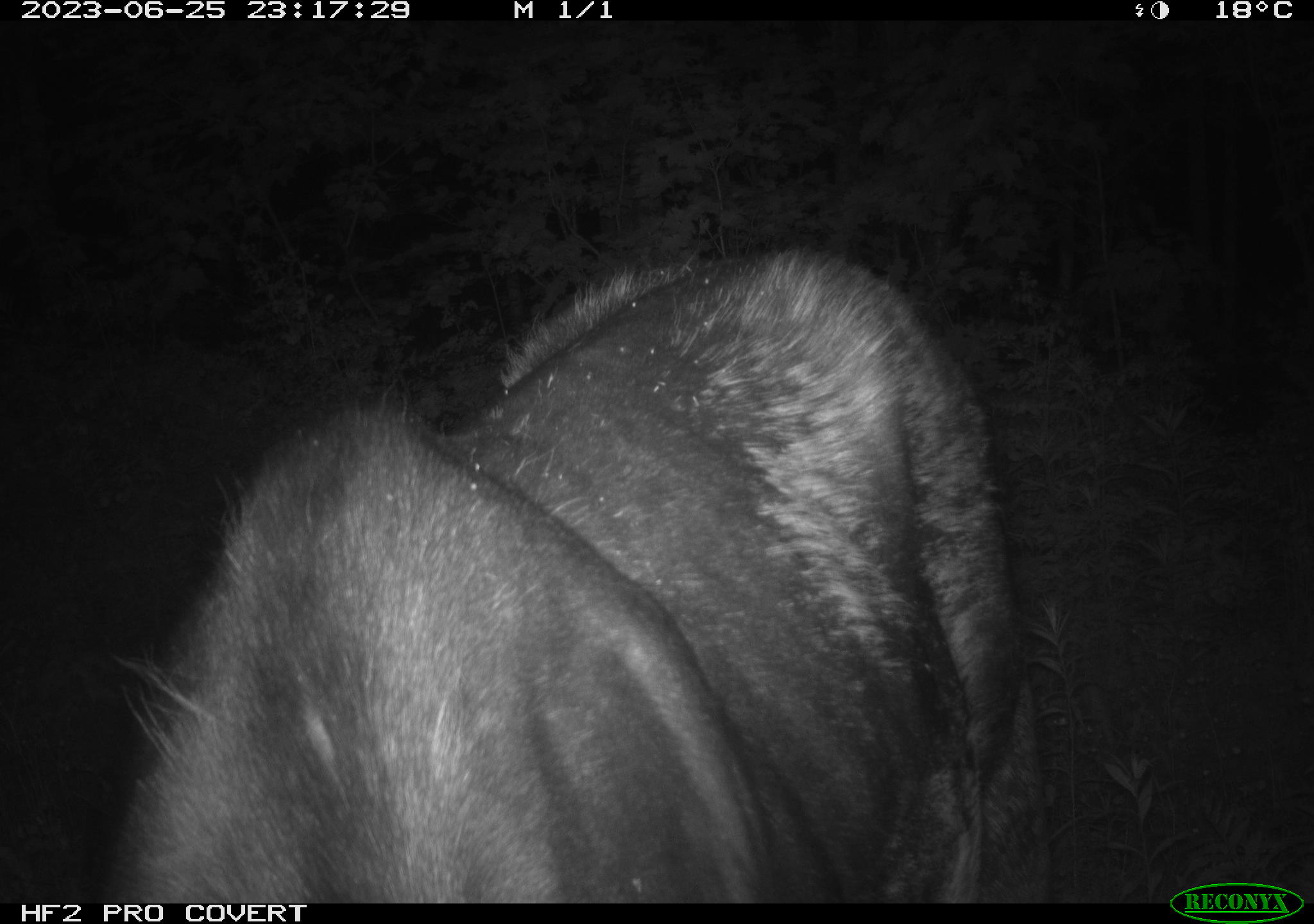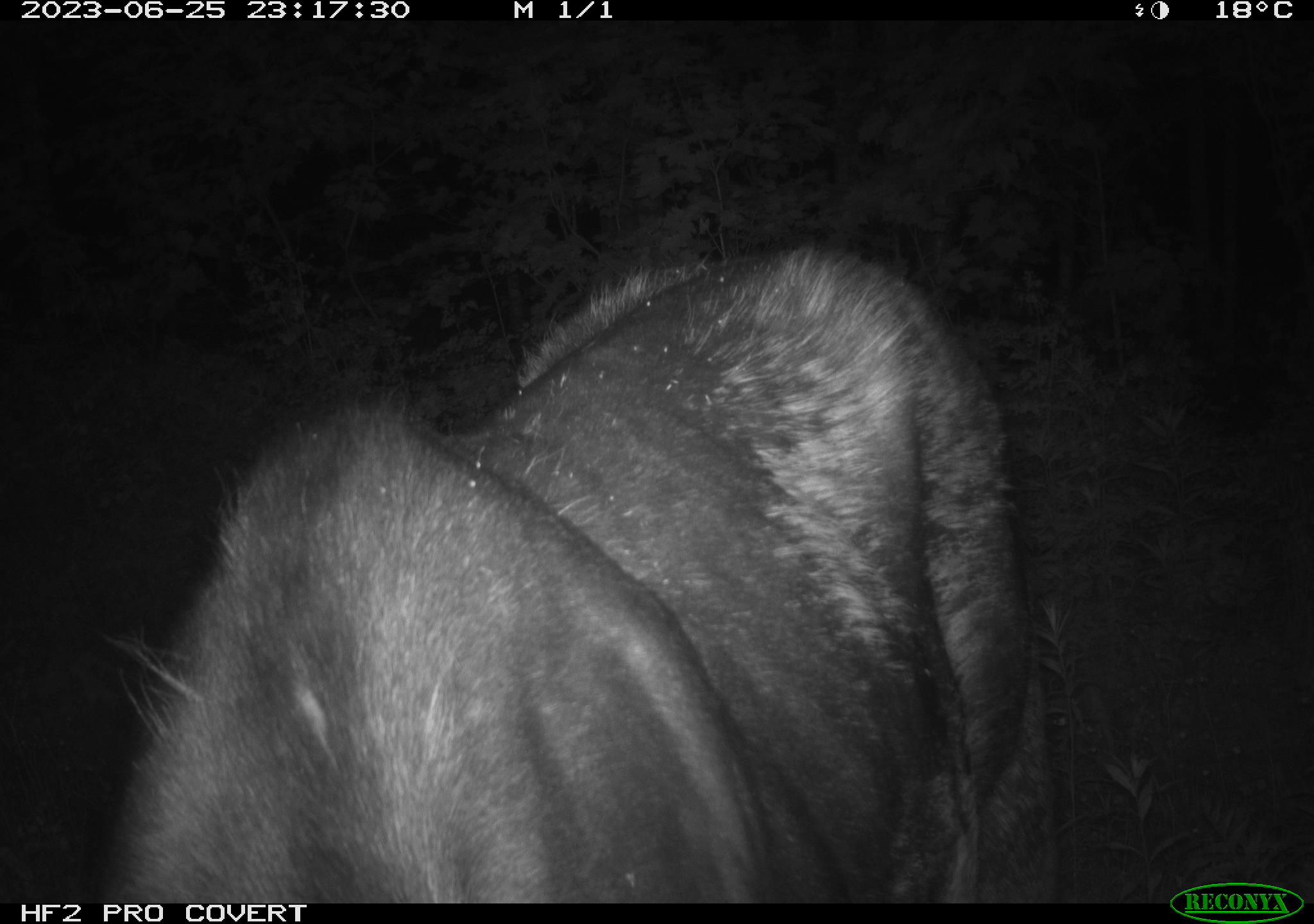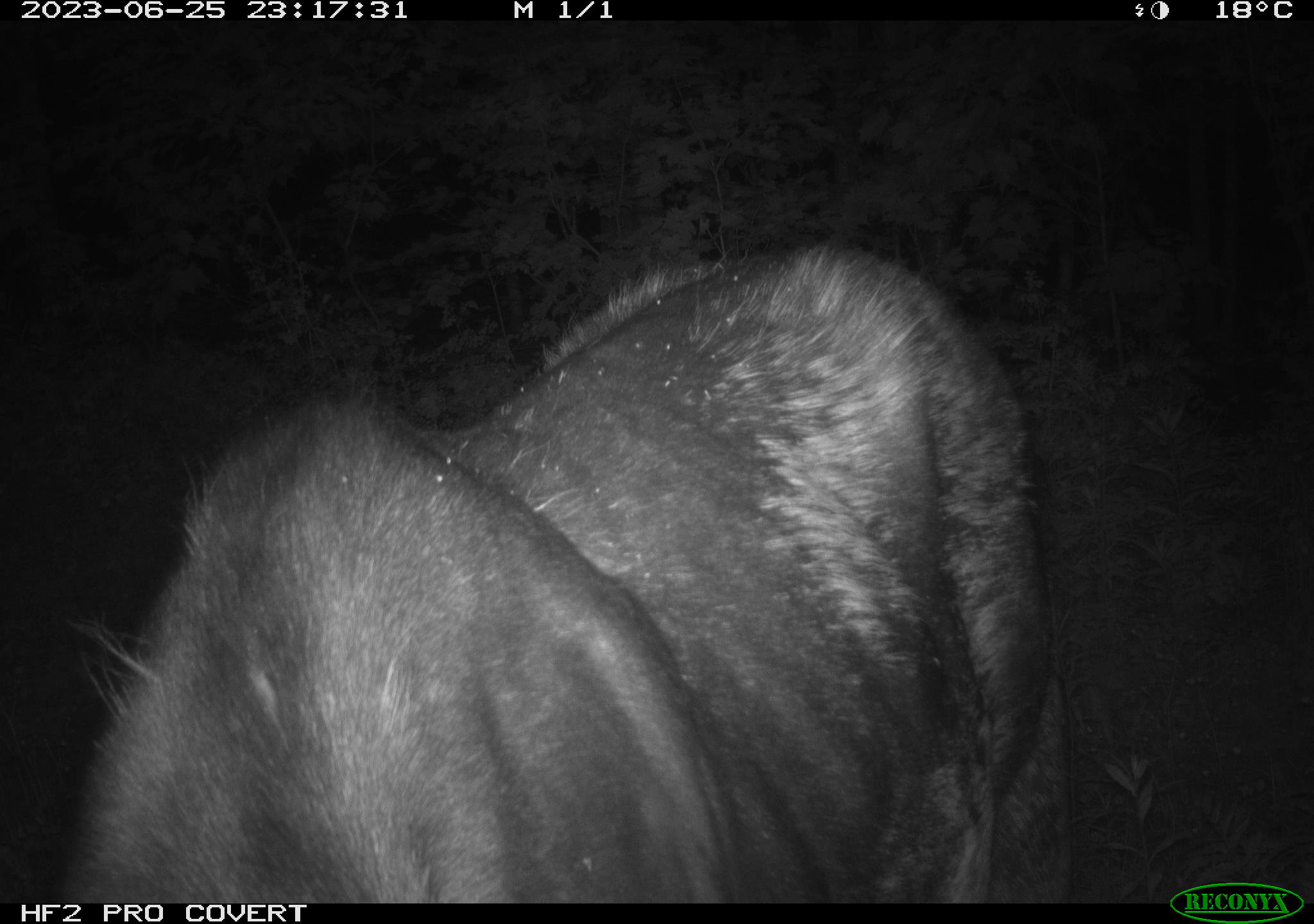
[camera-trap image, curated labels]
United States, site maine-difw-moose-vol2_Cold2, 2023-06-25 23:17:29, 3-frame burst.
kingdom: Animalia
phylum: Chordata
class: Mammalia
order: Artiodactyla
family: Cervidae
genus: Alces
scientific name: Alces alces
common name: moose